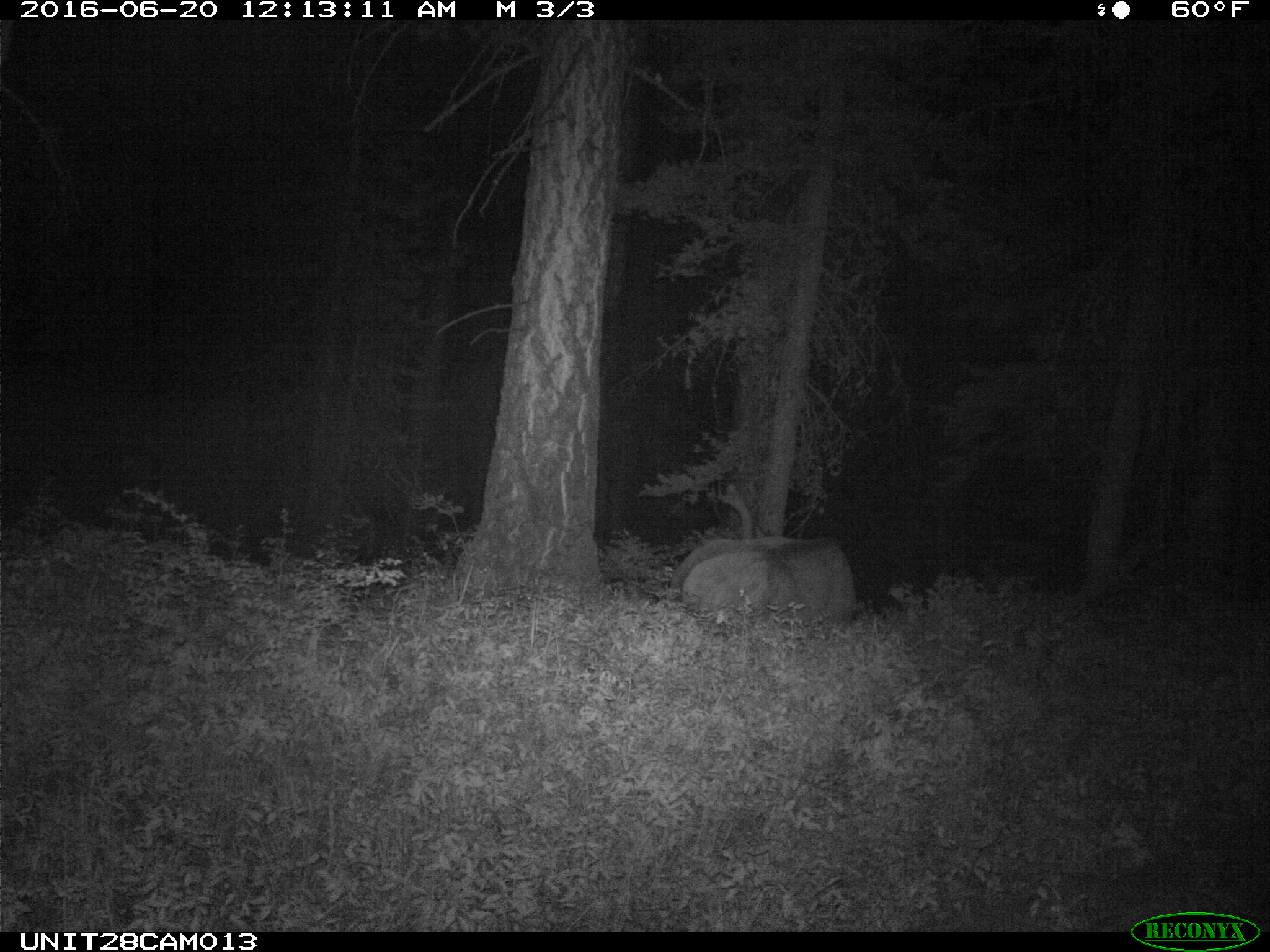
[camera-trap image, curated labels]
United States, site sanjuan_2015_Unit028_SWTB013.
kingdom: Animalia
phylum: Chordata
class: Mammalia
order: Artiodactyla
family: Cervidae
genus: Cervus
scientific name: Cervus elaphus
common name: red deer